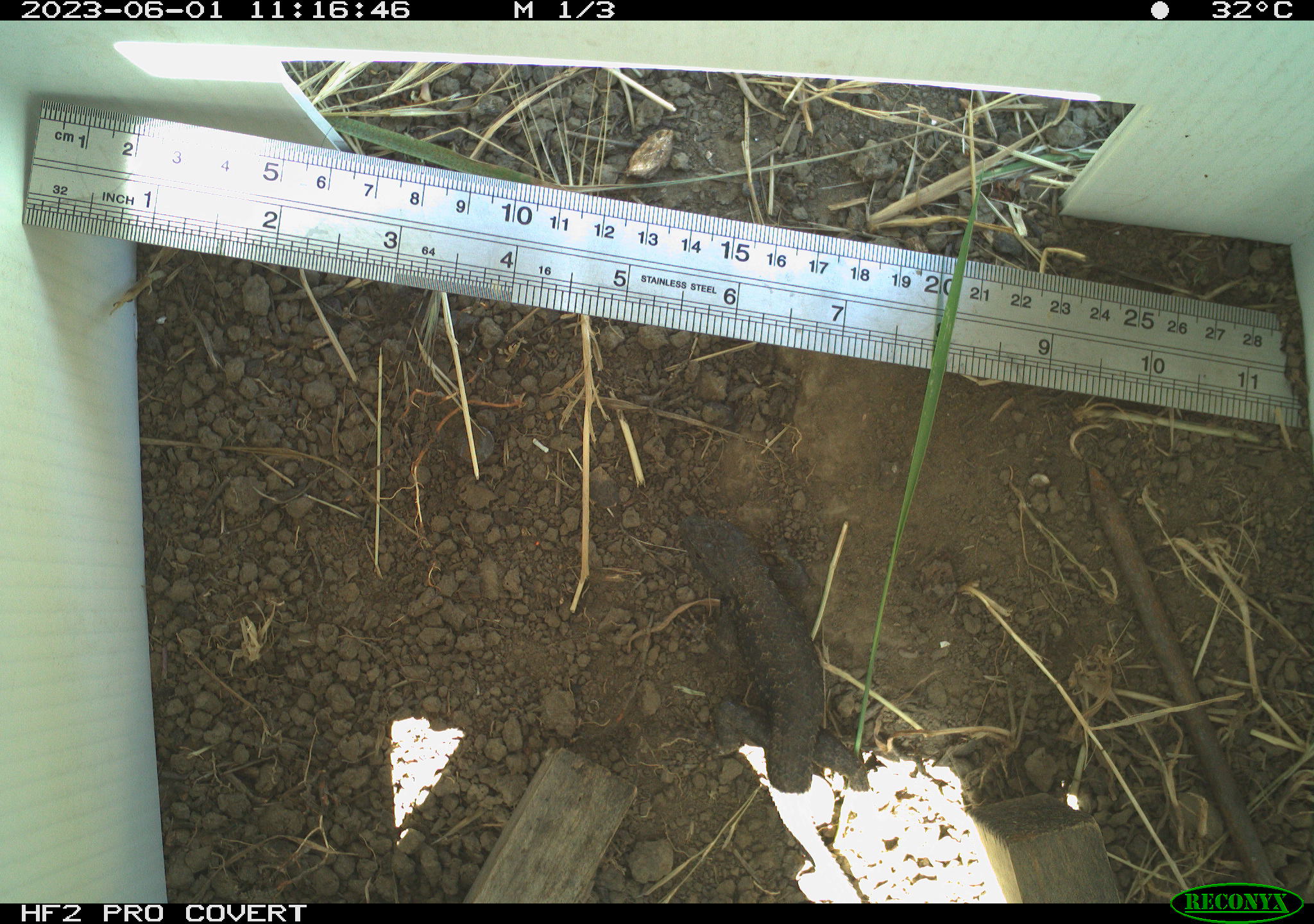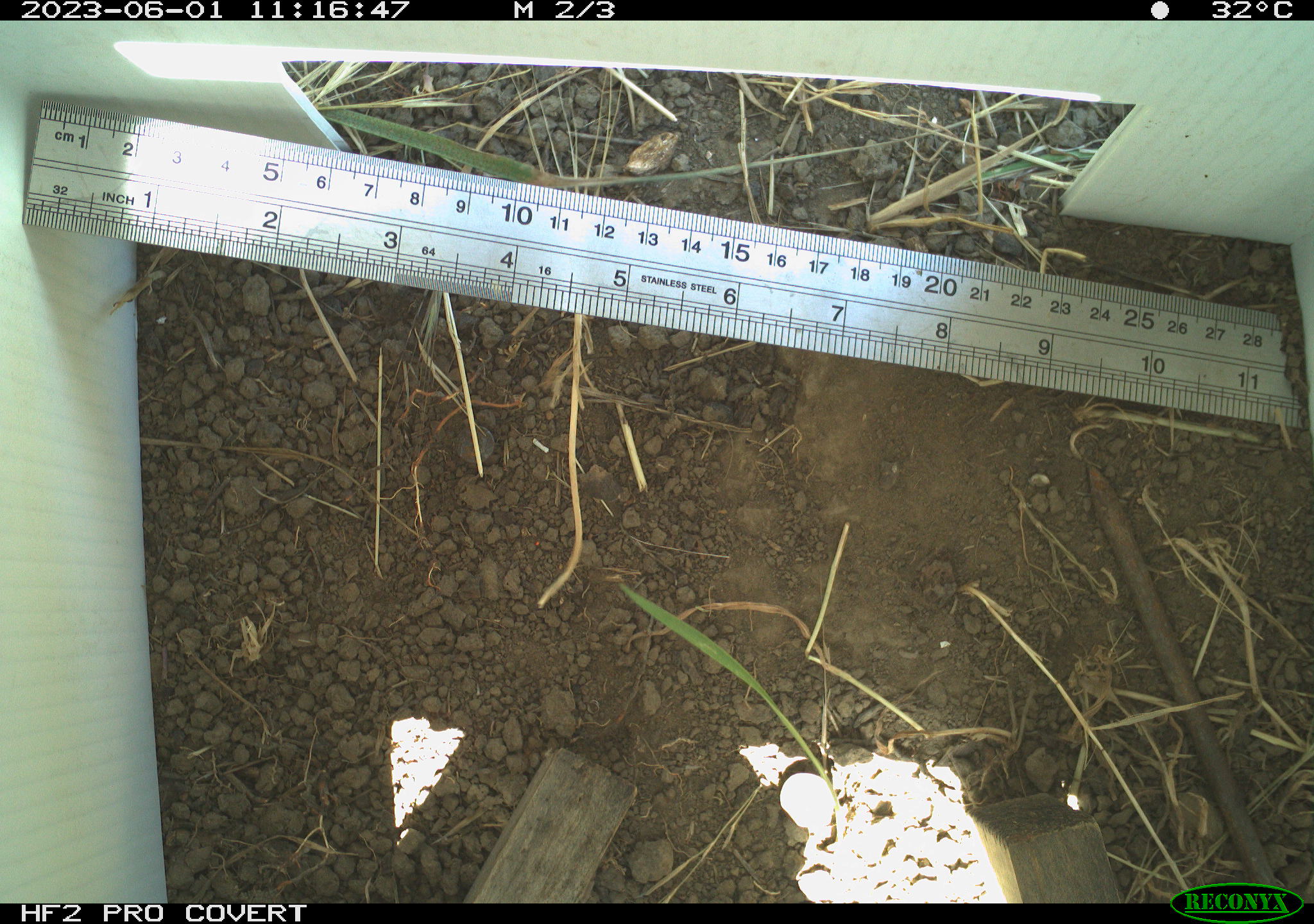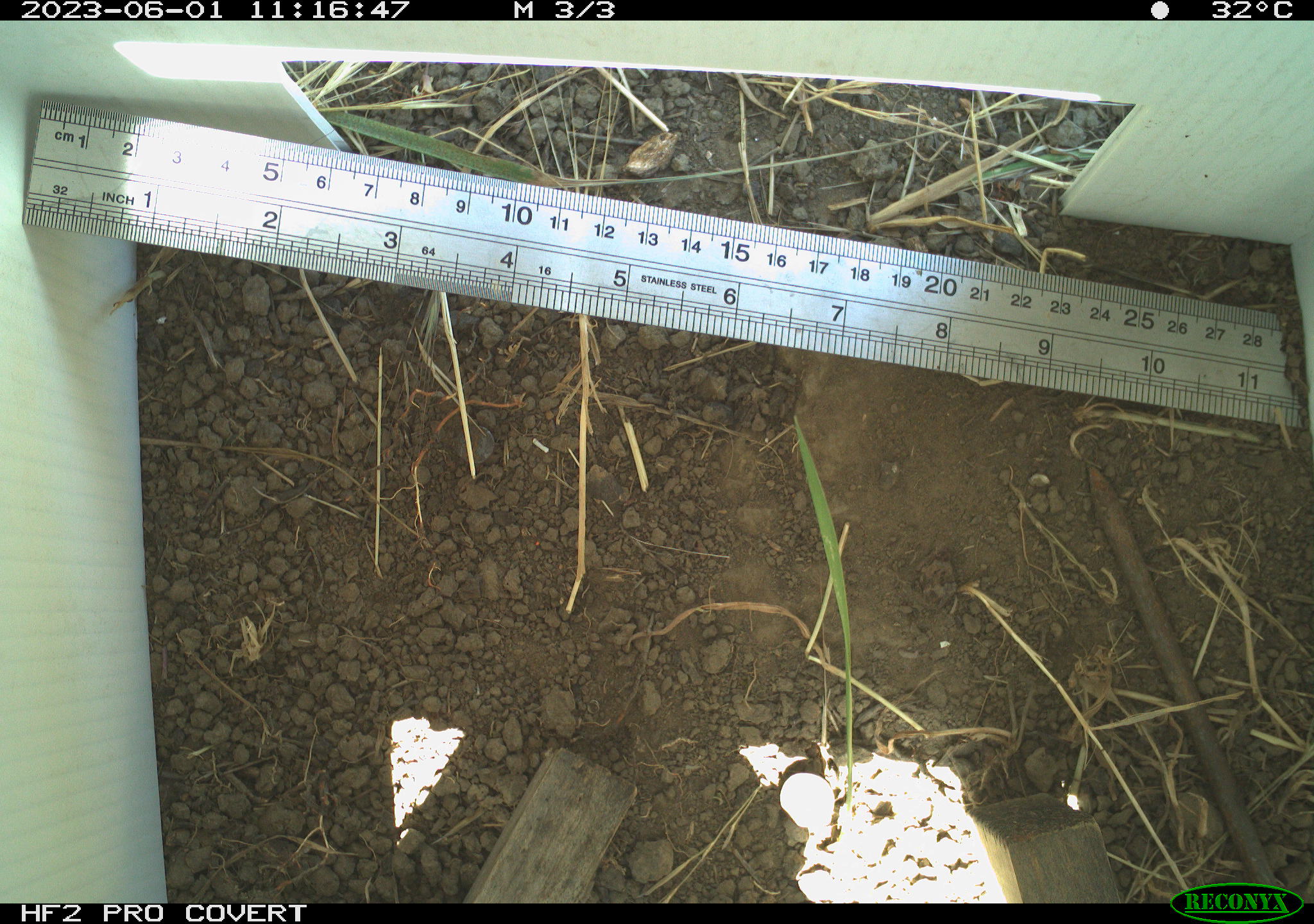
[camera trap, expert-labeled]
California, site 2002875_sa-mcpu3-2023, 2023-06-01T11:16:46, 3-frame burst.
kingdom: Animalia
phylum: Chordata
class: Reptilia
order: Squamata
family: Phrynosomatidae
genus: Sceloporus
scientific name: Sceloporus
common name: spiny lizards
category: sceloporus species